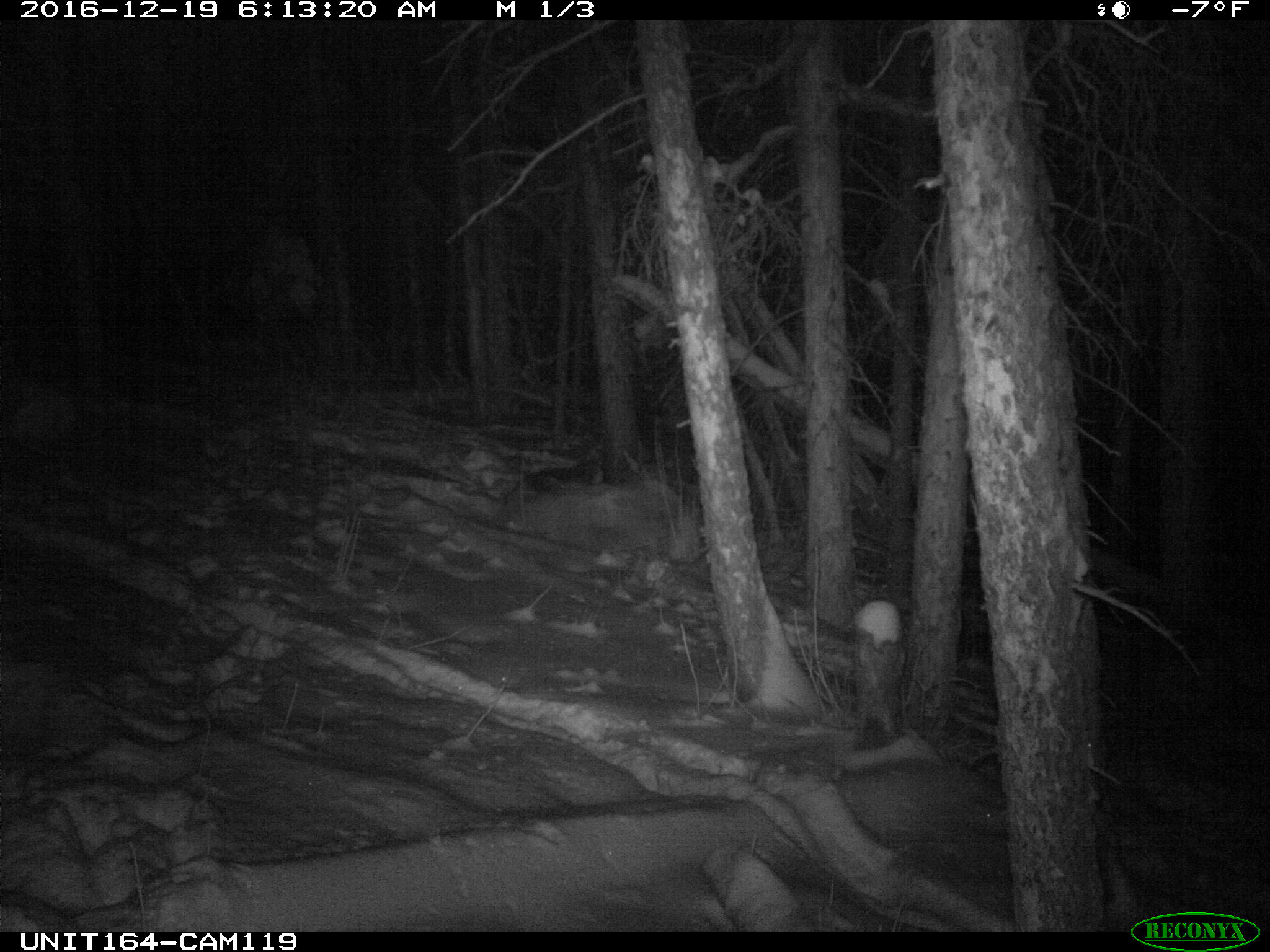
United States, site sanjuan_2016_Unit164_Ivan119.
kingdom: Animalia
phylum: Chordata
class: Mammalia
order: Artiodactyla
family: Cervidae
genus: Cervus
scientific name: Cervus elaphus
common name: red deer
Cervus elaphus (red deer).